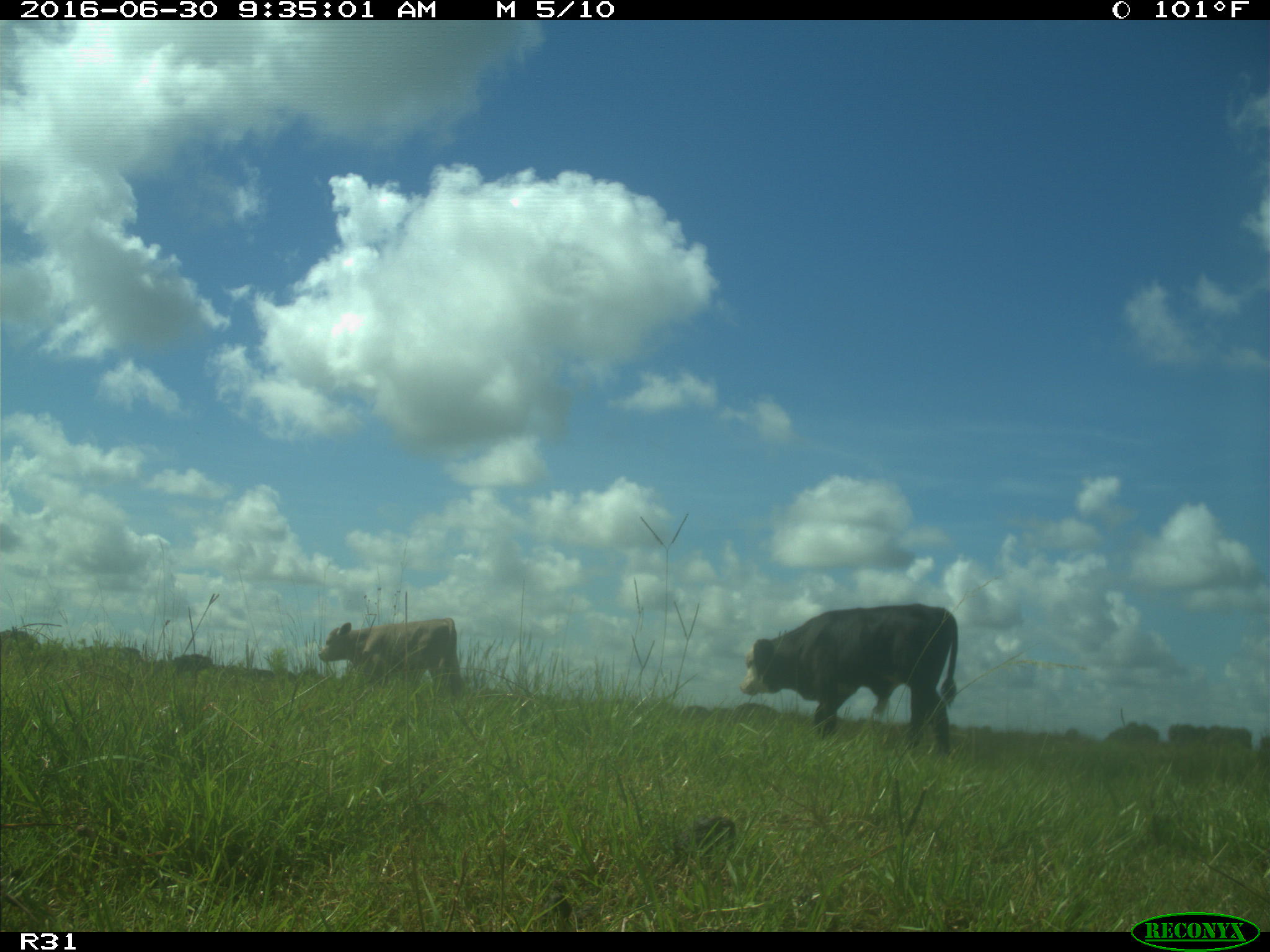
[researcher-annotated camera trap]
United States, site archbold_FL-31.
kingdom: Animalia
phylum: Chordata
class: Mammalia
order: Artiodactyla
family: Bovidae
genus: Bos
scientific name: Bos taurus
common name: domestic cow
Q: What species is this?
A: Bos taurus (domestic cow).